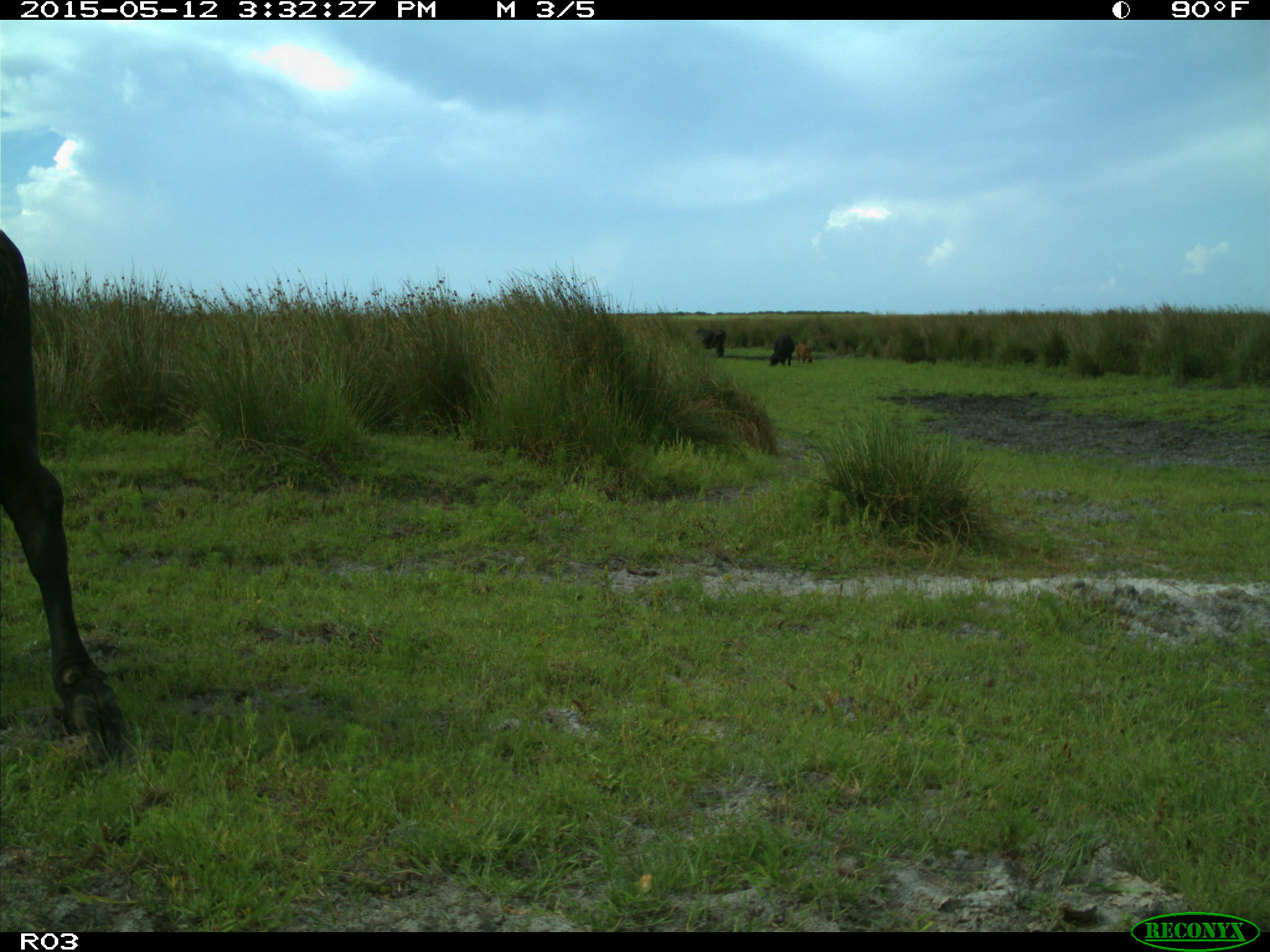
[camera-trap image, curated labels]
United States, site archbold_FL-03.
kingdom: Animalia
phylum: Chordata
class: Mammalia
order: Artiodactyla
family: Bovidae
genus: Bos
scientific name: Bos taurus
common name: domestic cow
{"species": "Bos taurus (domestic cow)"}